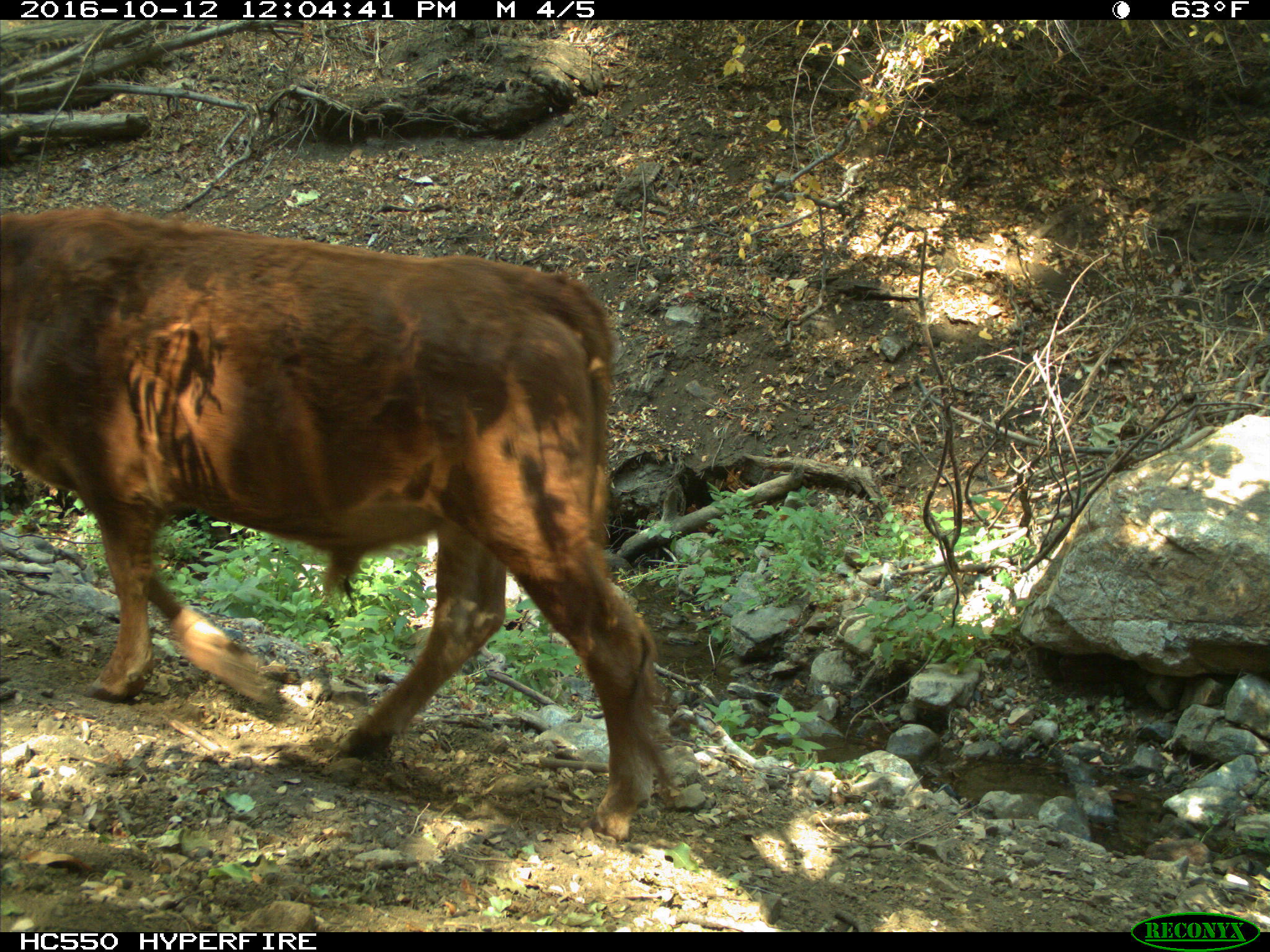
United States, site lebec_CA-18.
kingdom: Animalia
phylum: Chordata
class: Mammalia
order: Artiodactyla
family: Bovidae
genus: Bos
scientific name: Bos taurus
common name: domestic cow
Bos taurus (domestic cow).